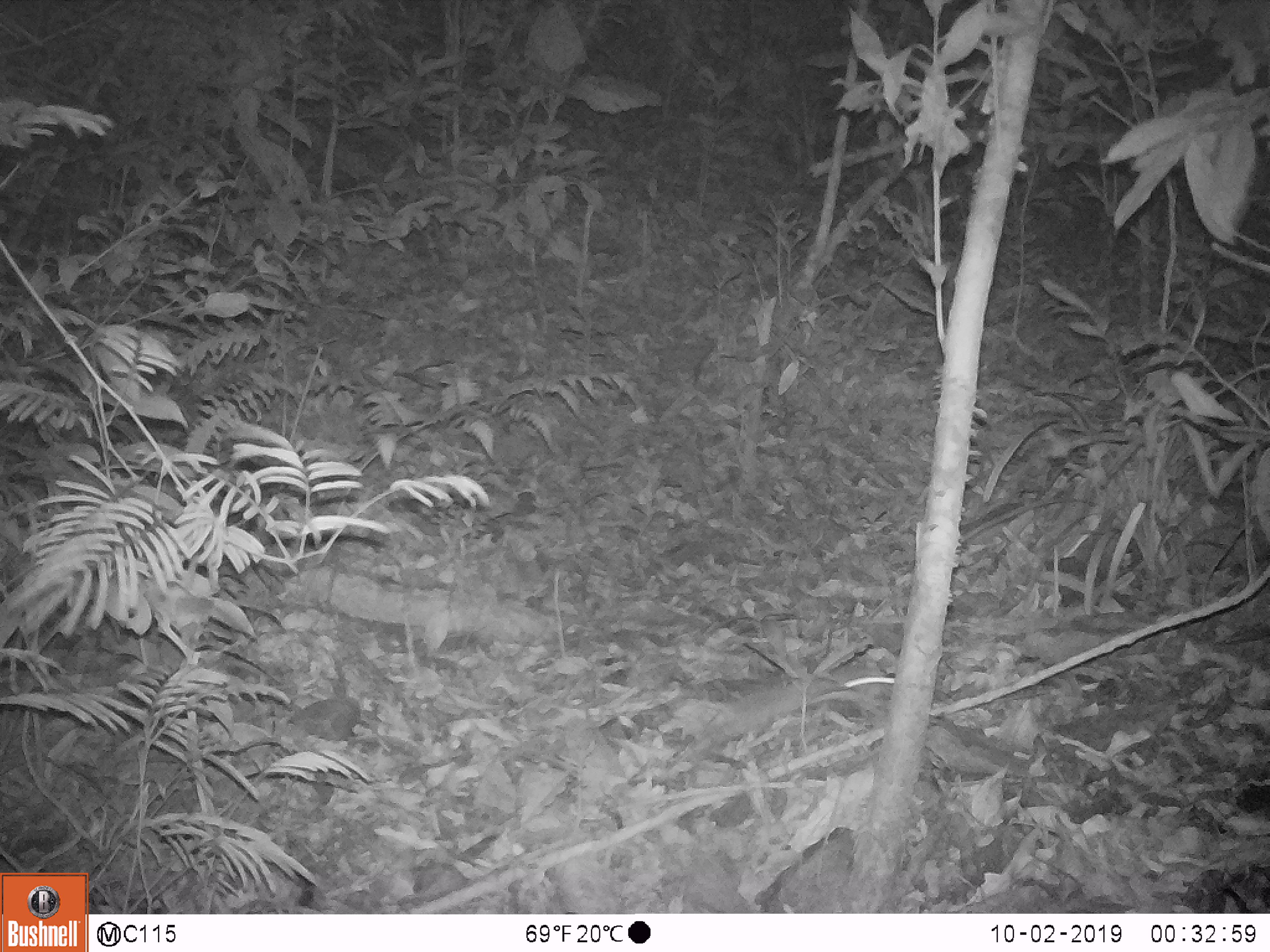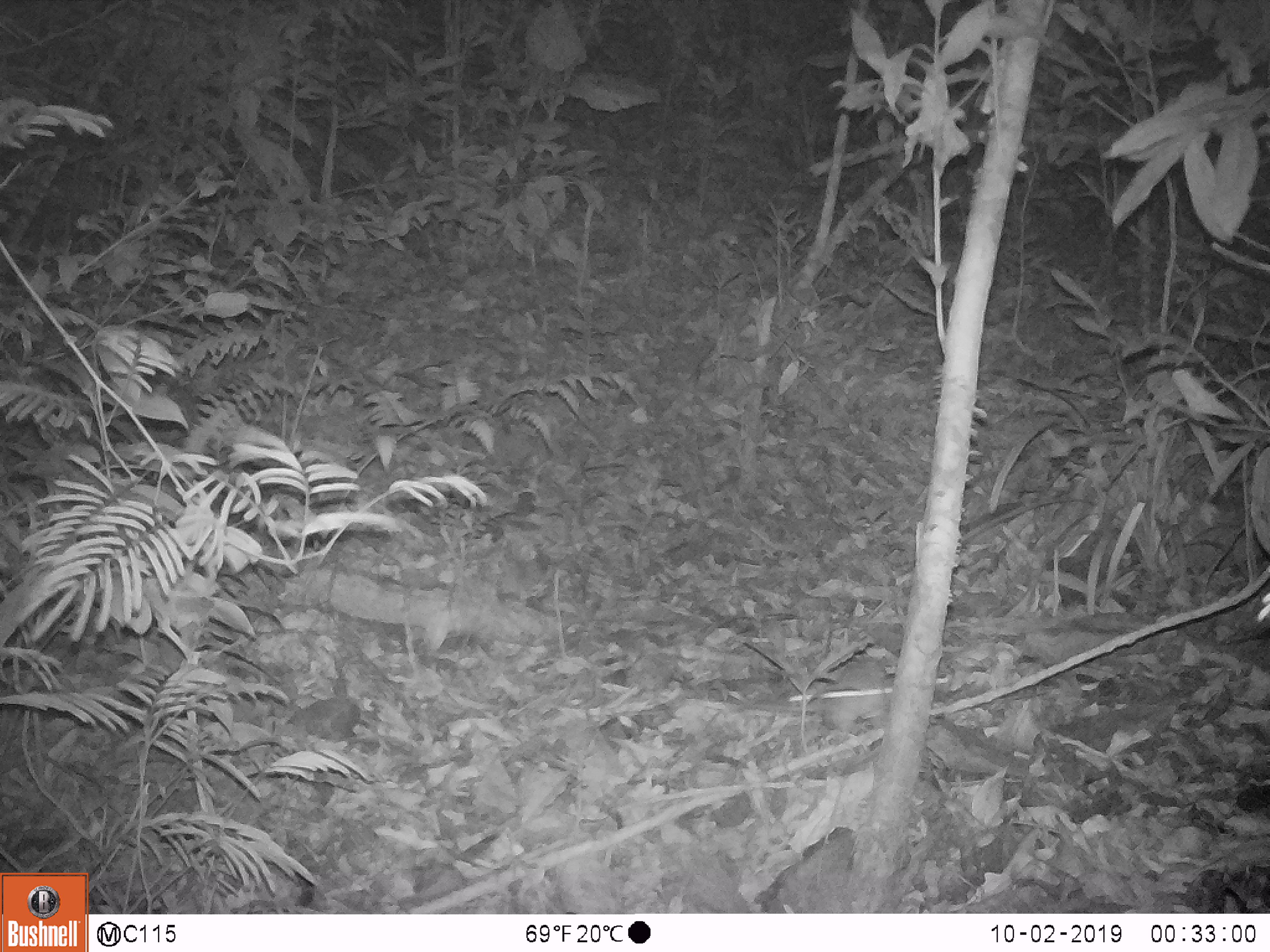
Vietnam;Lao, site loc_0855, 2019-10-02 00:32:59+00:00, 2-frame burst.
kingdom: Animalia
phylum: Chordata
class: Mammalia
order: Rodentia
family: Muridae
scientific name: Muridae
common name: old-world mice and rats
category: unidentified murid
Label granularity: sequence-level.